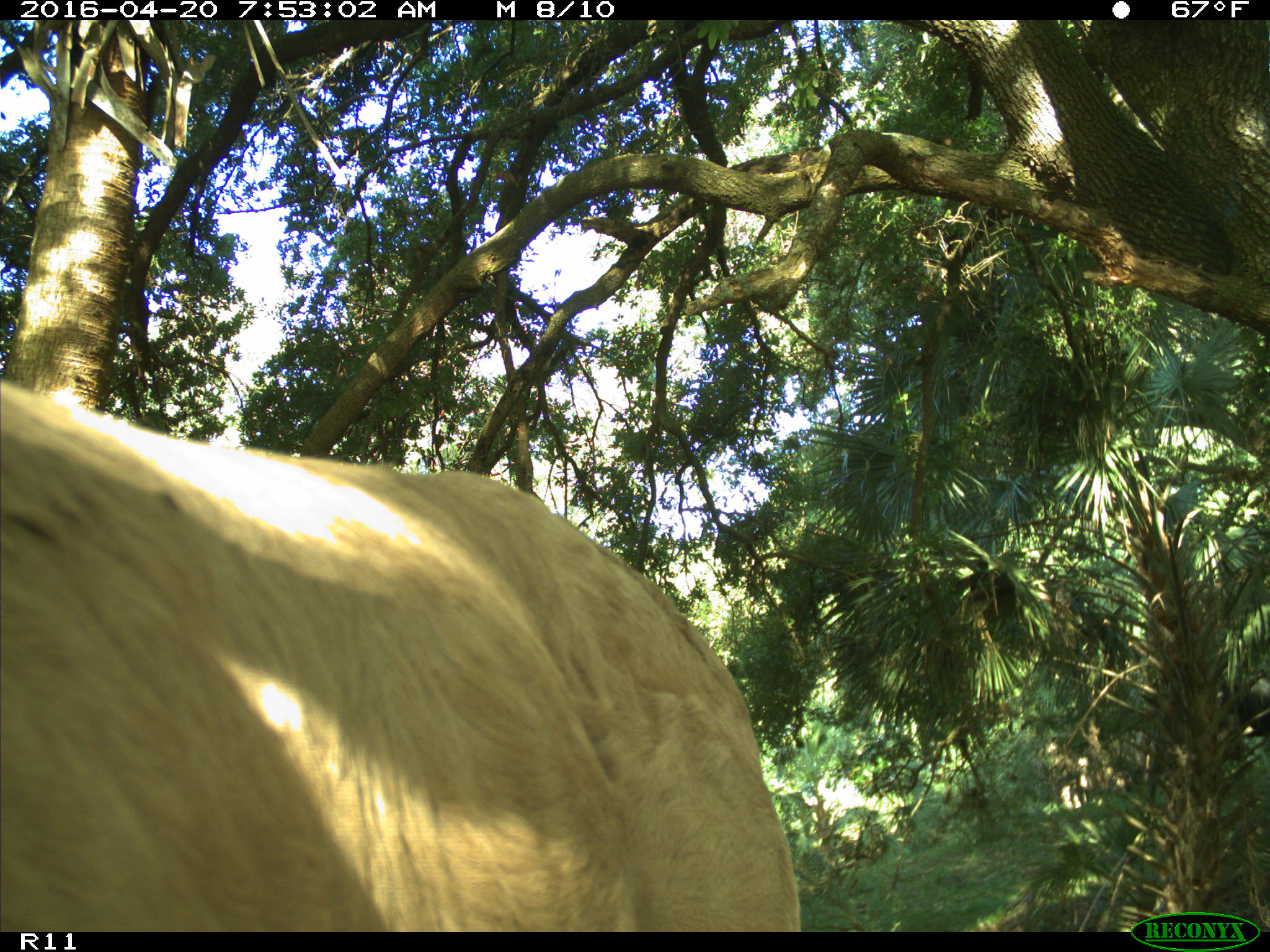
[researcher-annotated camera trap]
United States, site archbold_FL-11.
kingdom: Animalia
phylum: Chordata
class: Mammalia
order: Artiodactyla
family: Bovidae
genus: Bos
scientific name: Bos taurus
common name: domestic cow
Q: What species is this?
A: Bos taurus (domestic cow).